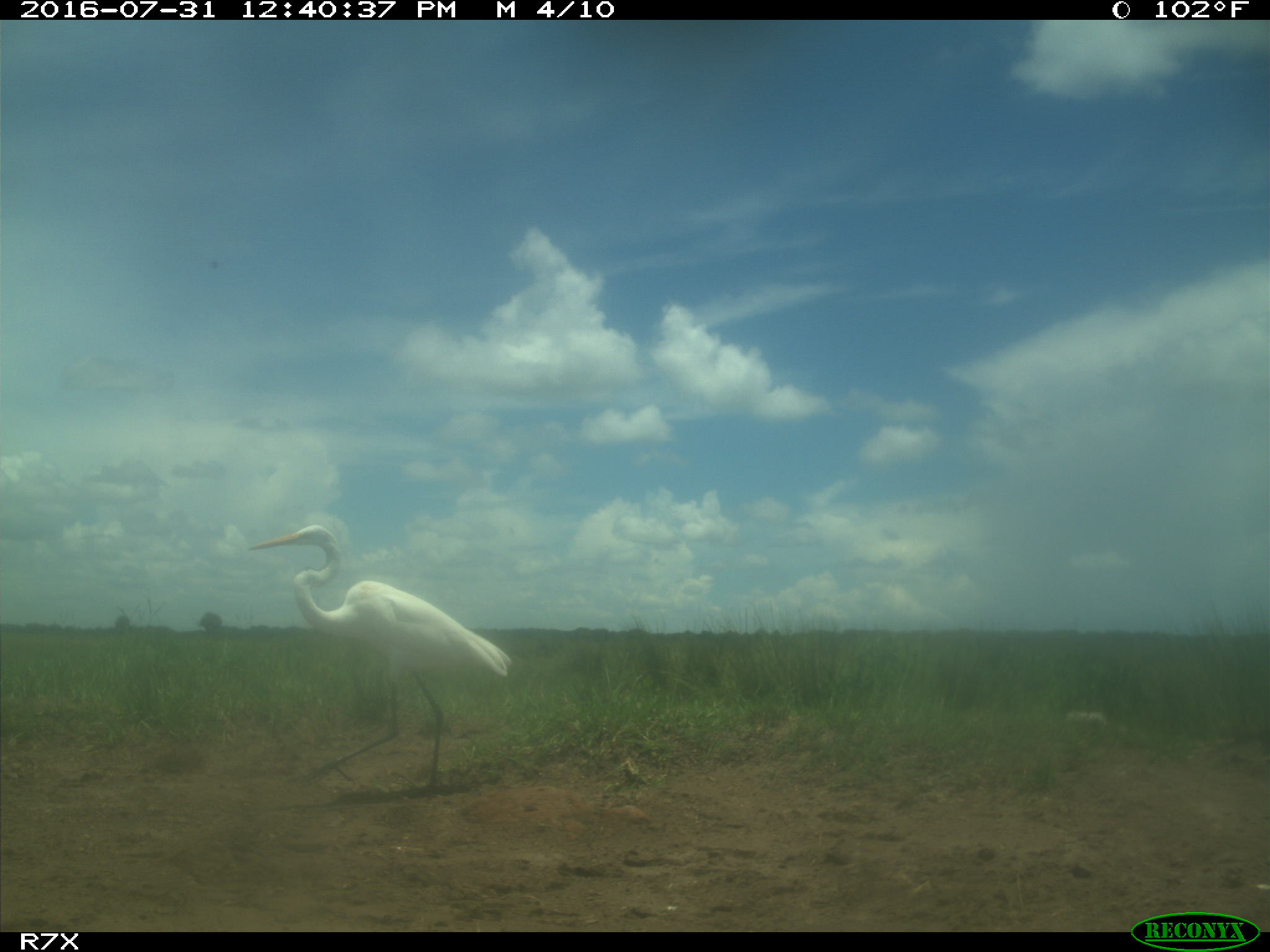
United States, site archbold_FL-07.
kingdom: Animalia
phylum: Chordata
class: Aves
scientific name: Aves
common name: birds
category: unidentified bird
Unidentified bird (birds) (Aves).